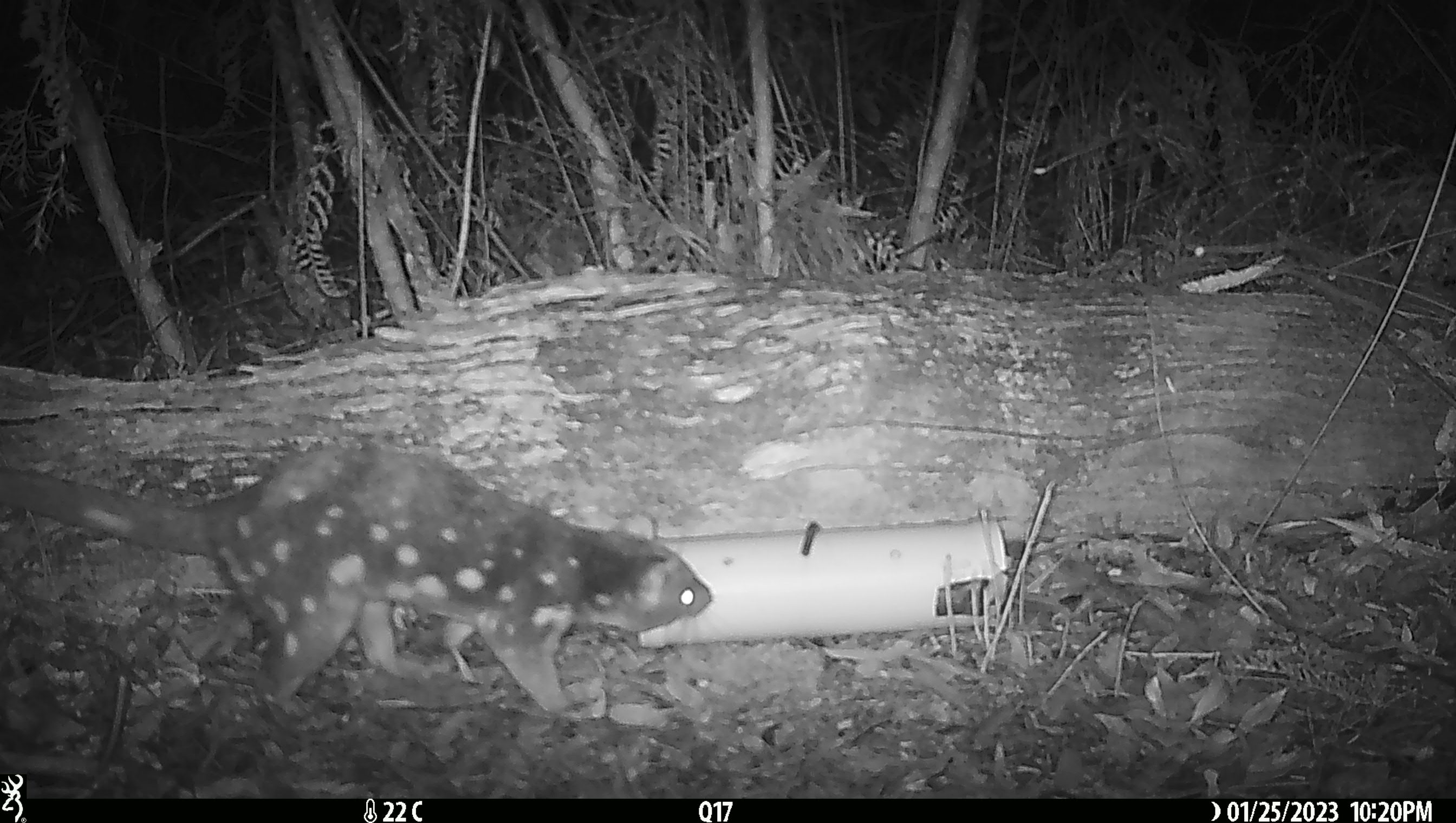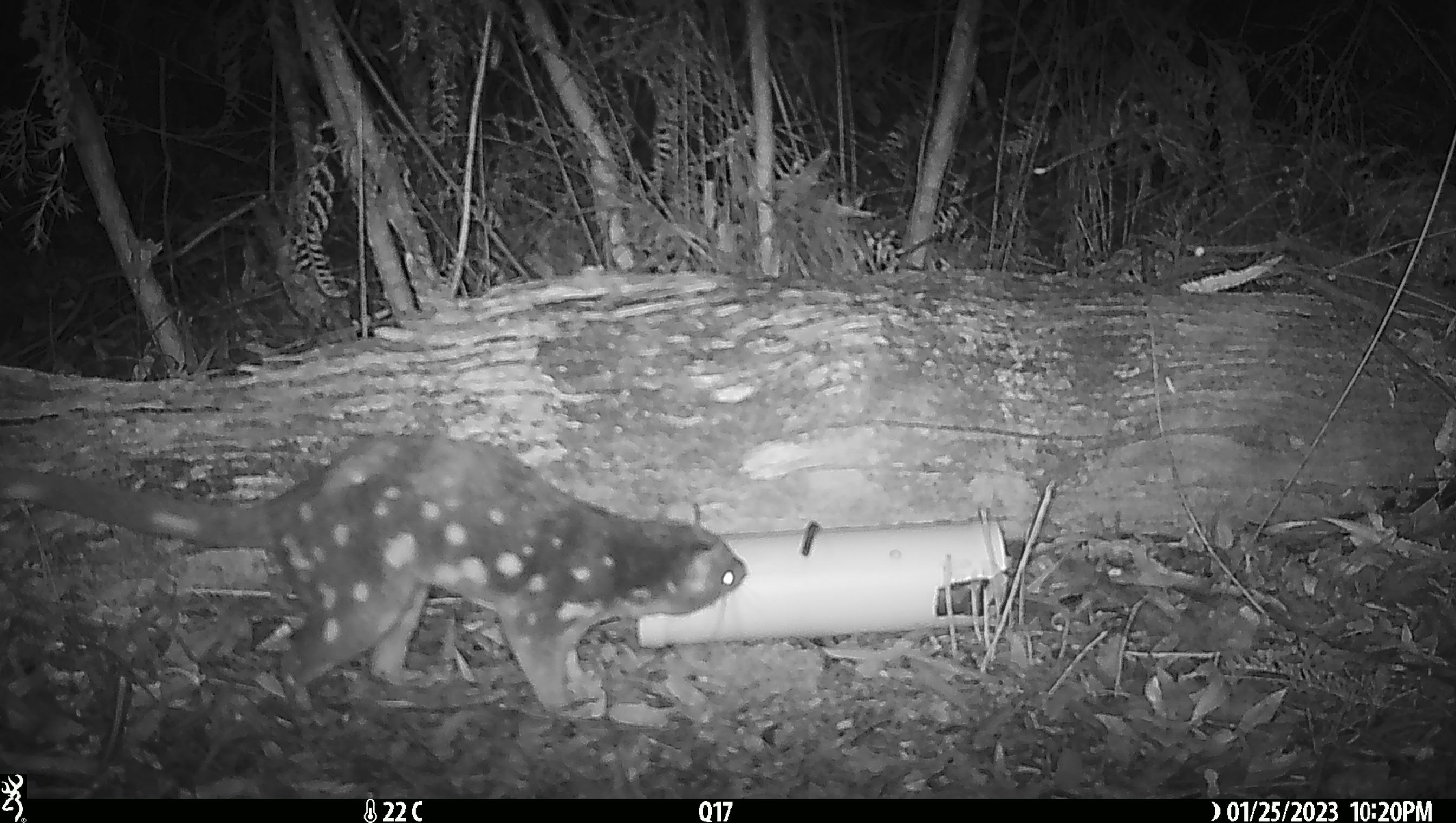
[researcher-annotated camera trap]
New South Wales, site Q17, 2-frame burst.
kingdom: Animalia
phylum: Chordata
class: Mammalia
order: Dasyuromorphia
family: Dasyuridae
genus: Dasyurus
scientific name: Dasyurus maculatus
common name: spotted-tailed quoll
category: quoll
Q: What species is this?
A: Quoll (spotted-tailed quoll) (Dasyurus maculatus).